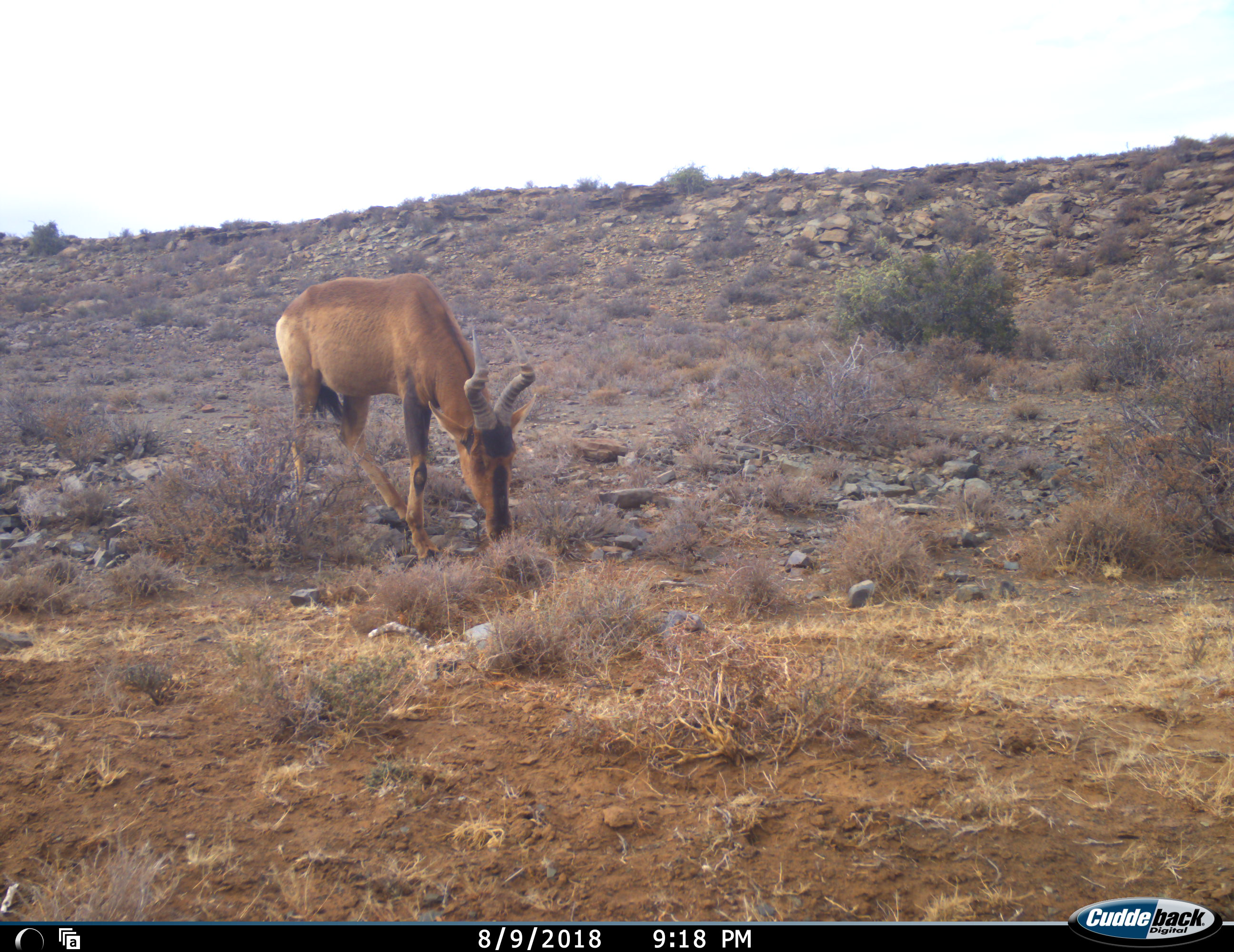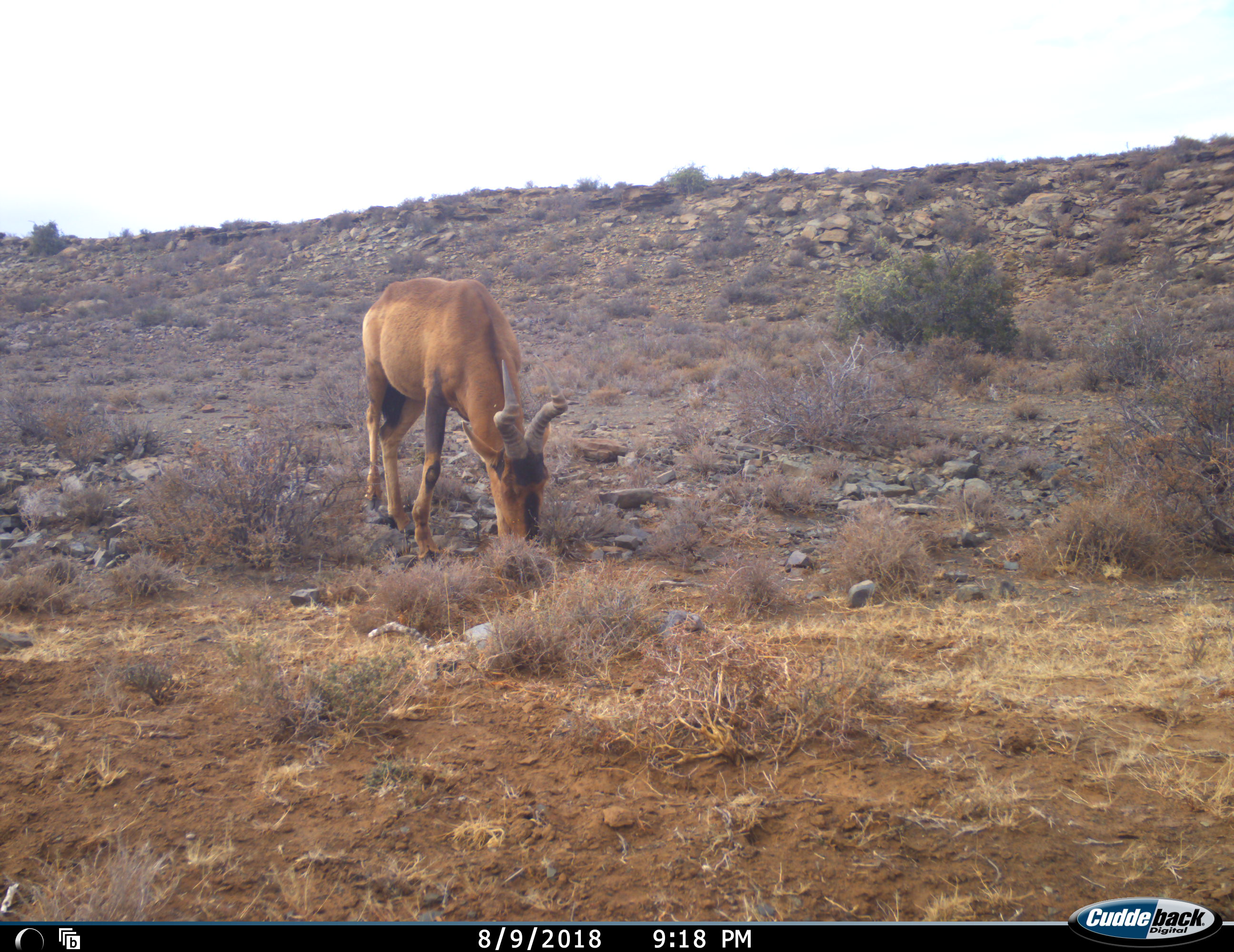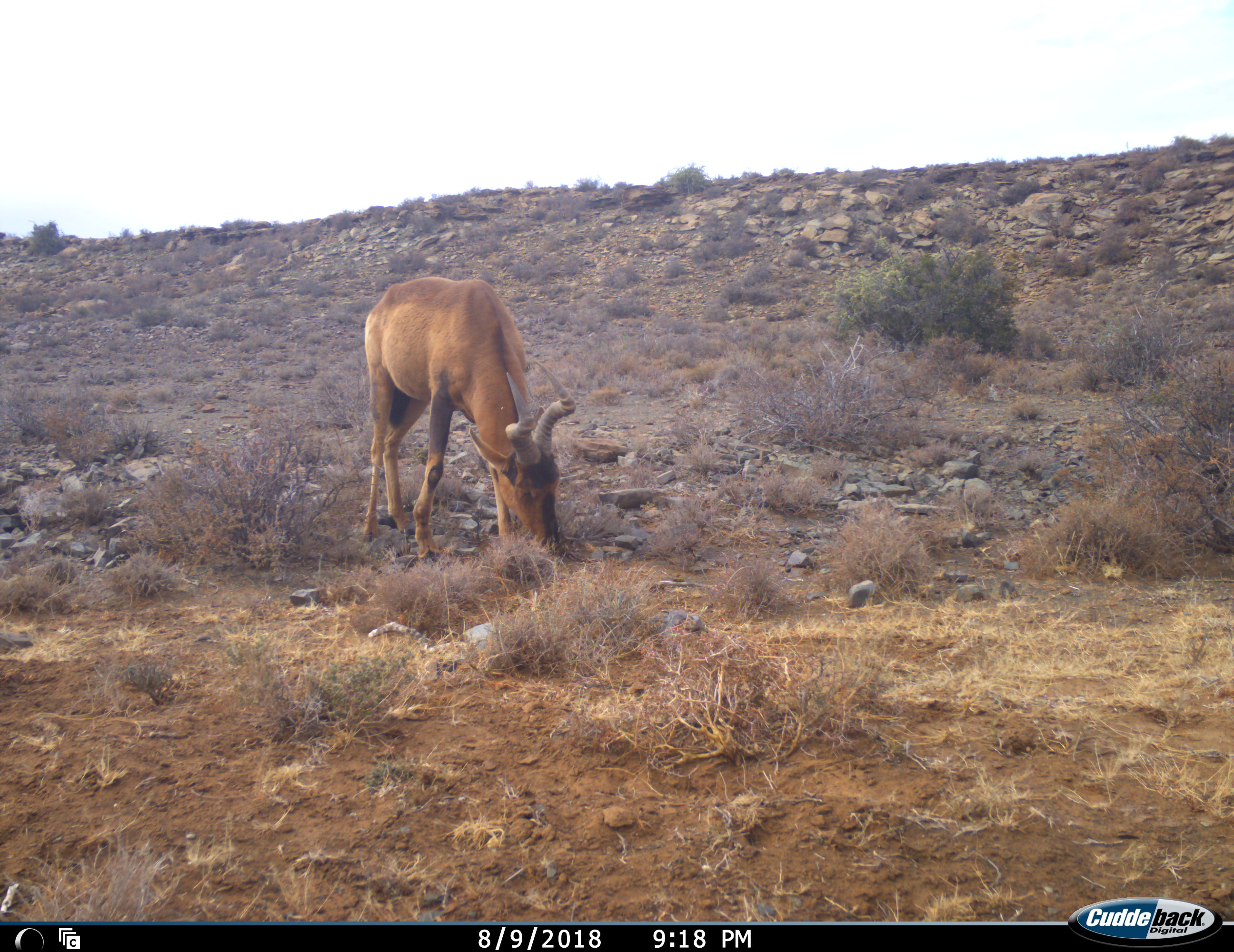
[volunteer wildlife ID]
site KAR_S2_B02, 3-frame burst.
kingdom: Animalia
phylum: Chordata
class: Mammalia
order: Artiodactyla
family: Bovidae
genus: Alcelaphus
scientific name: Alcelaphus buselaphus caama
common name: red hartebeest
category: hartebeestred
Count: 1.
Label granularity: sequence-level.